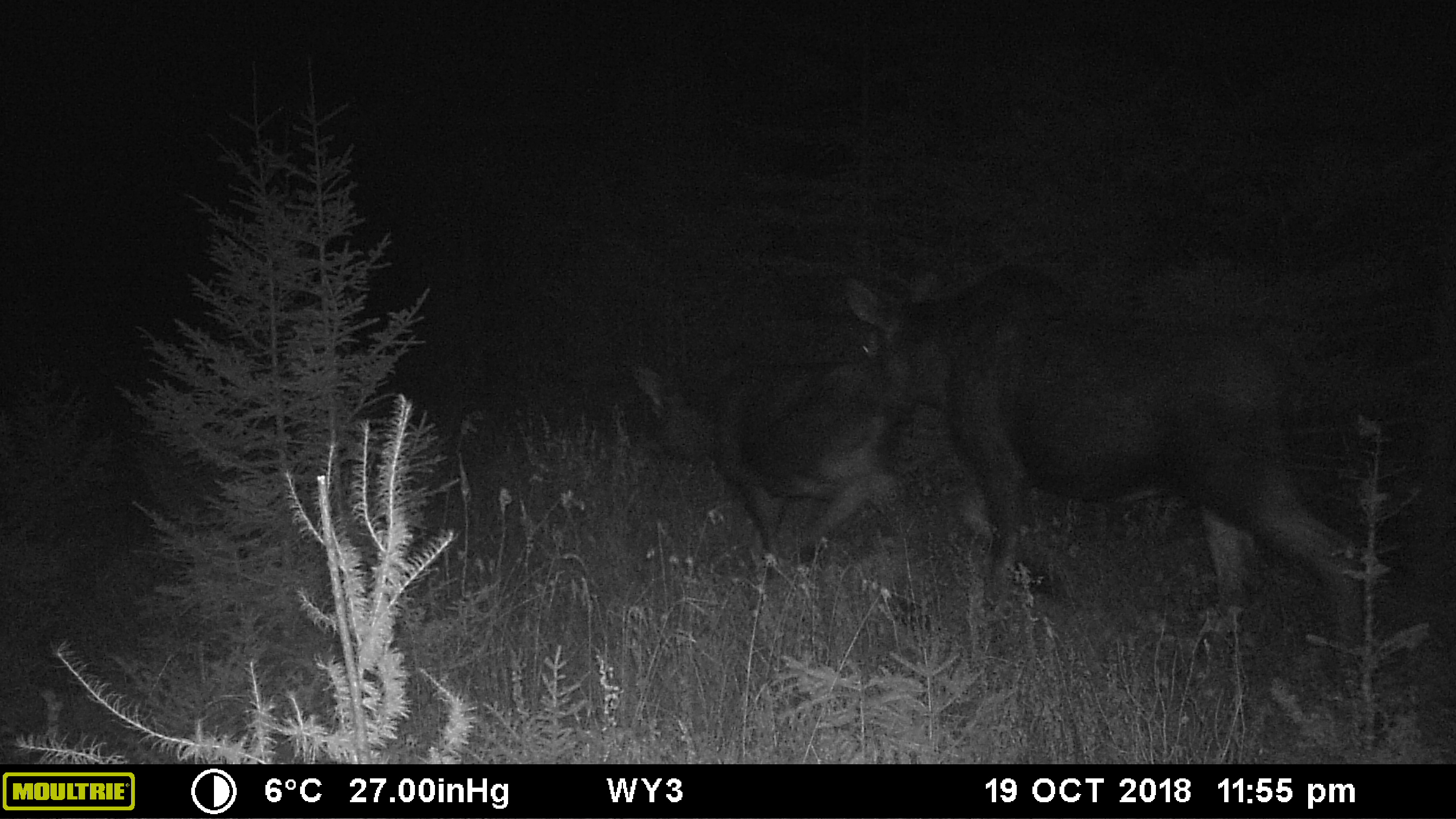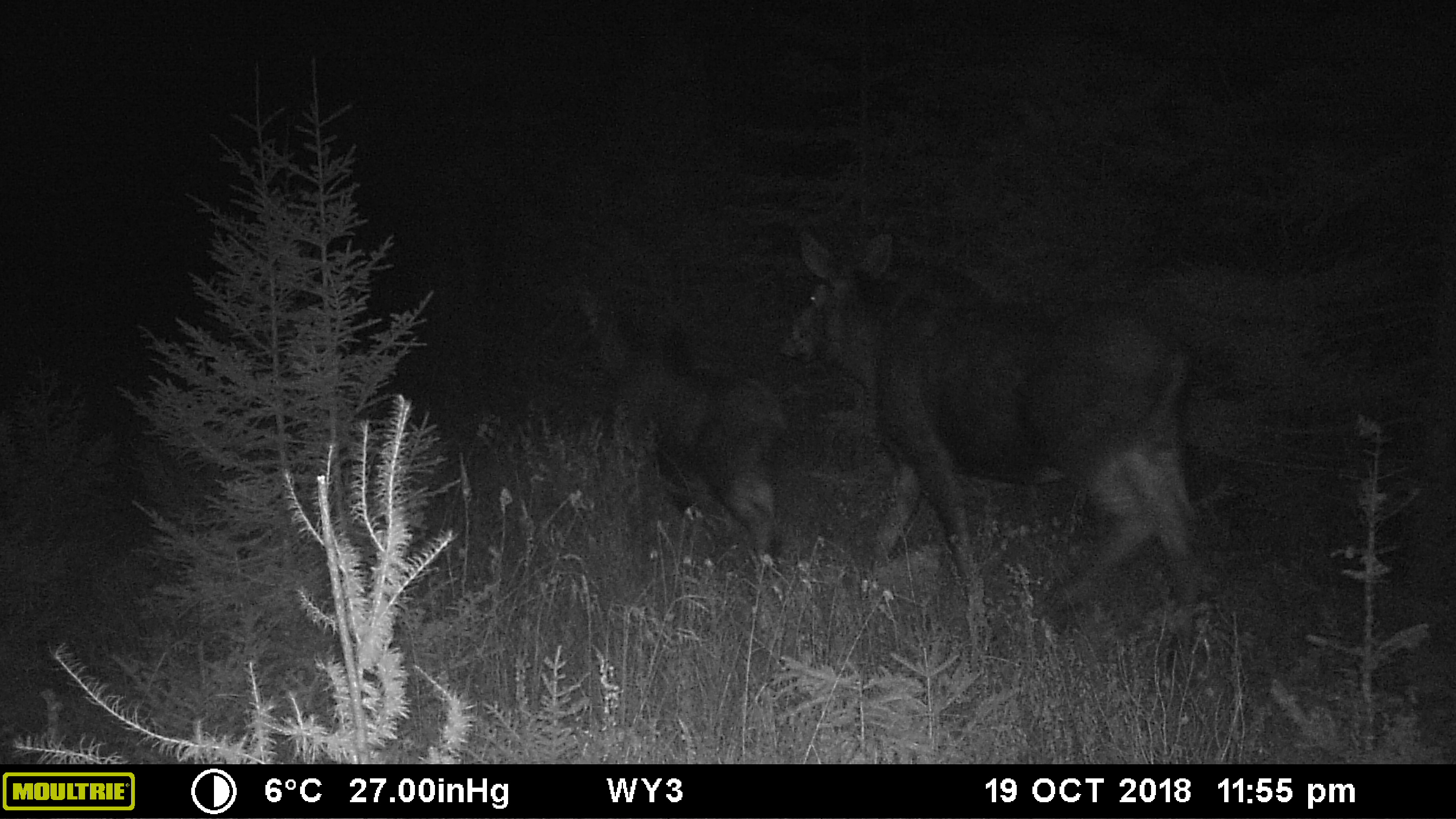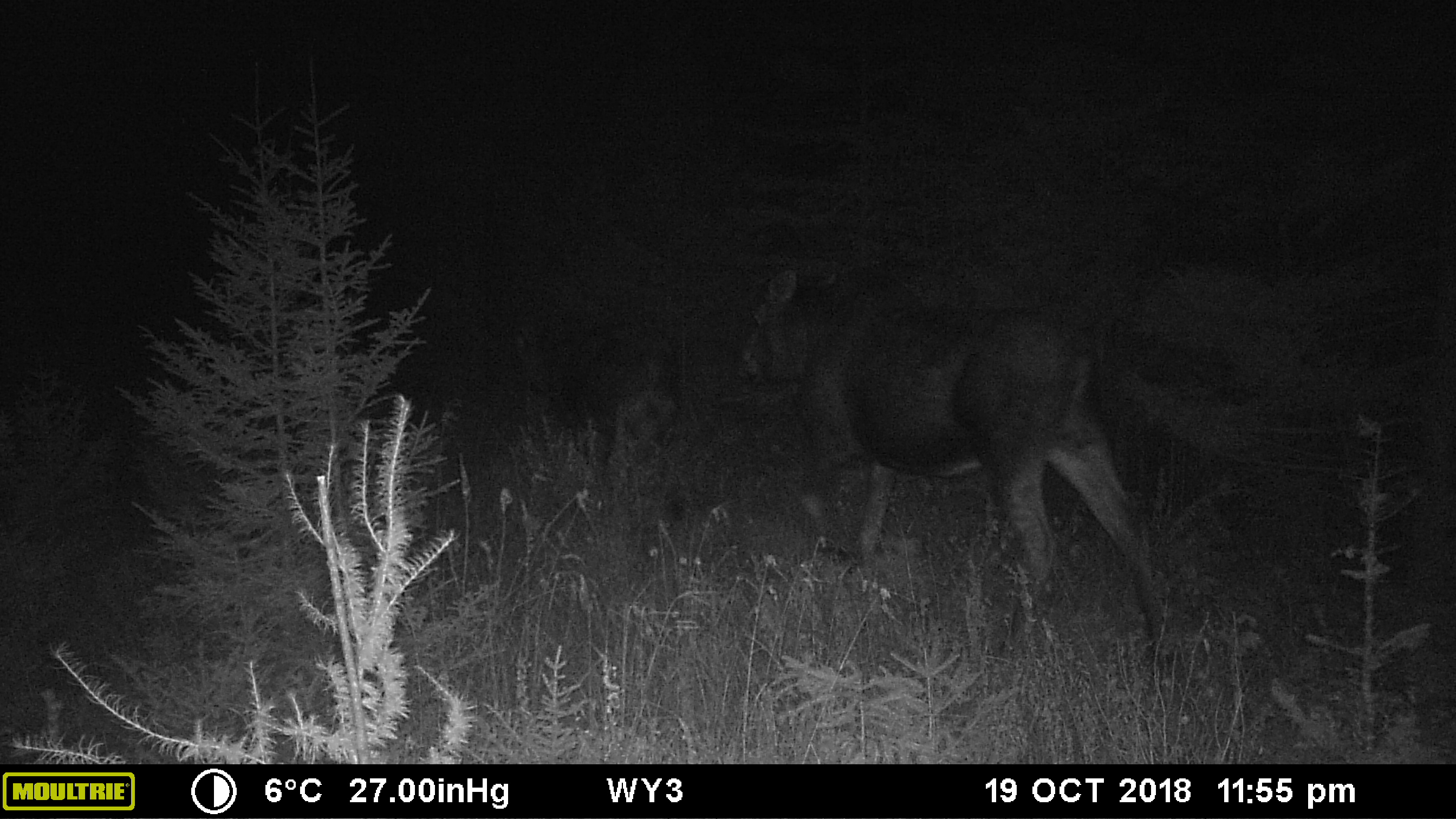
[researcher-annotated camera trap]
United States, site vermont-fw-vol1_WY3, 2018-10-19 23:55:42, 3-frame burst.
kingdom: Animalia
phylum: Chordata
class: Mammalia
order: Artiodactyla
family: Cervidae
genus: Alces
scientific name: Alces alces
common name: moose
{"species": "moose (Alces alces)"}